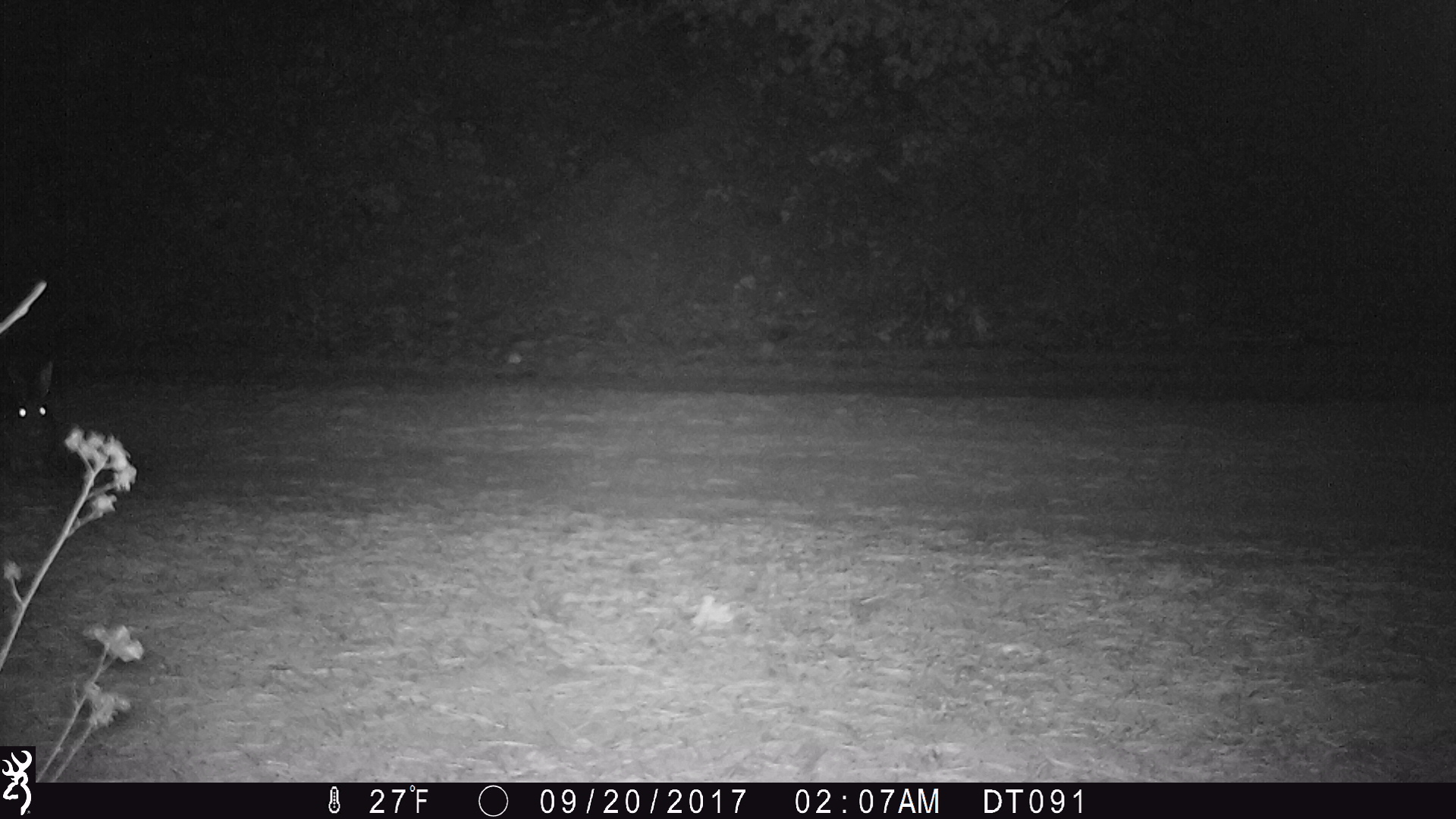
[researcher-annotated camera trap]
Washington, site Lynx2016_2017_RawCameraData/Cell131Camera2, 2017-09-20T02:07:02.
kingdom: Animalia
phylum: Chordata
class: Mammalia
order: Lagomorpha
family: Leporidae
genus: Lepus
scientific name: Lepus americanus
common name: snowshoe hare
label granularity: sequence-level